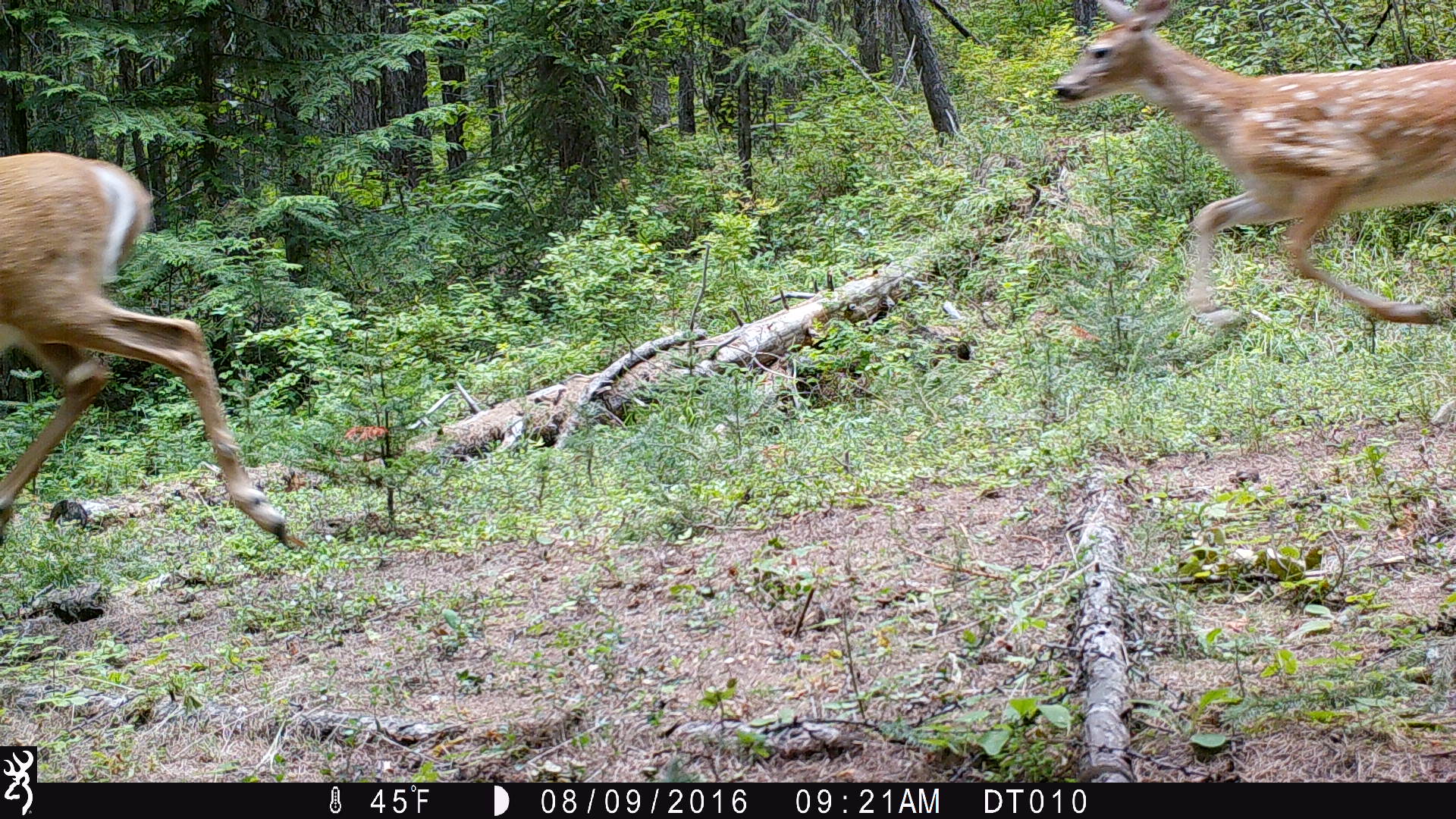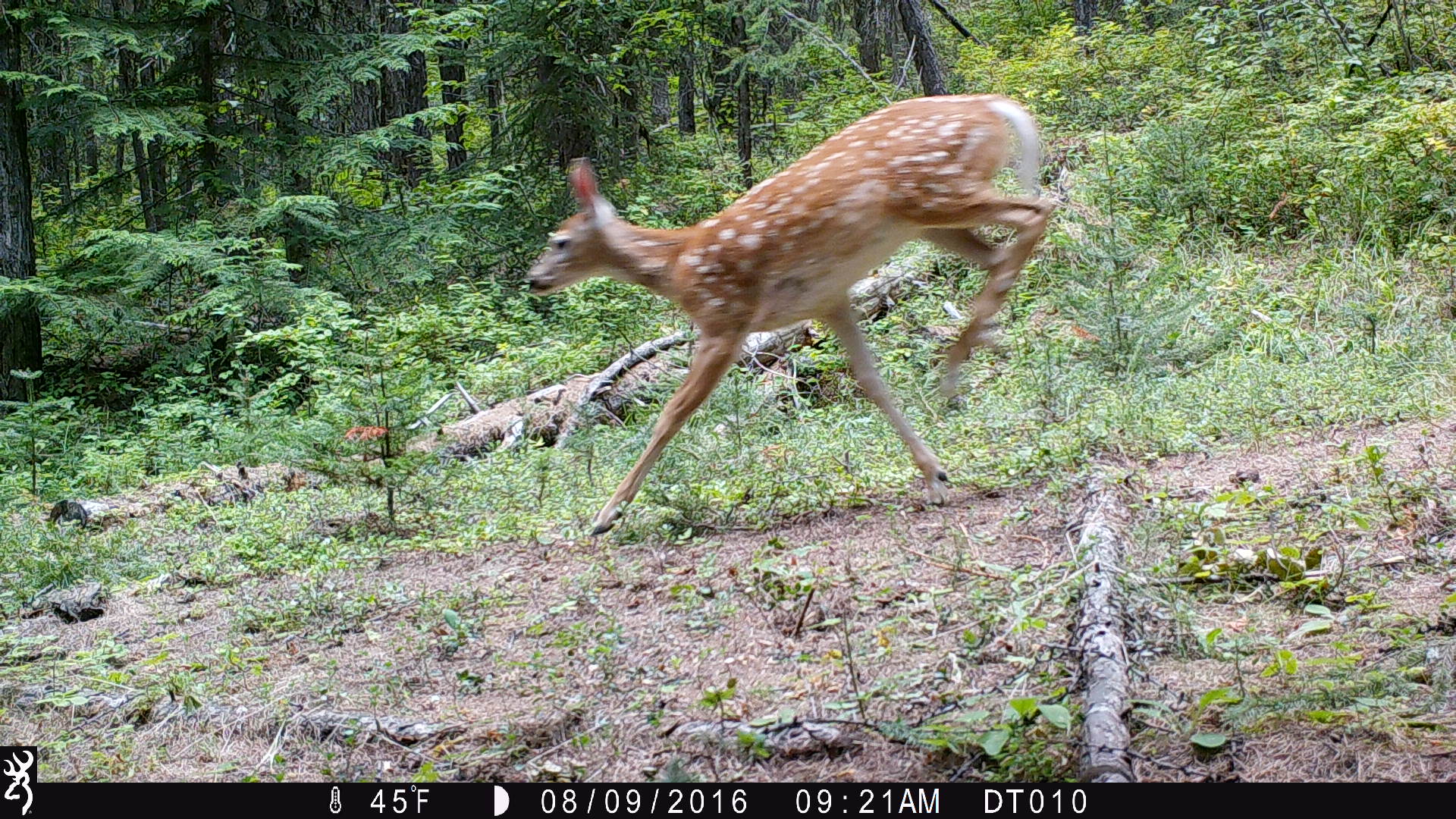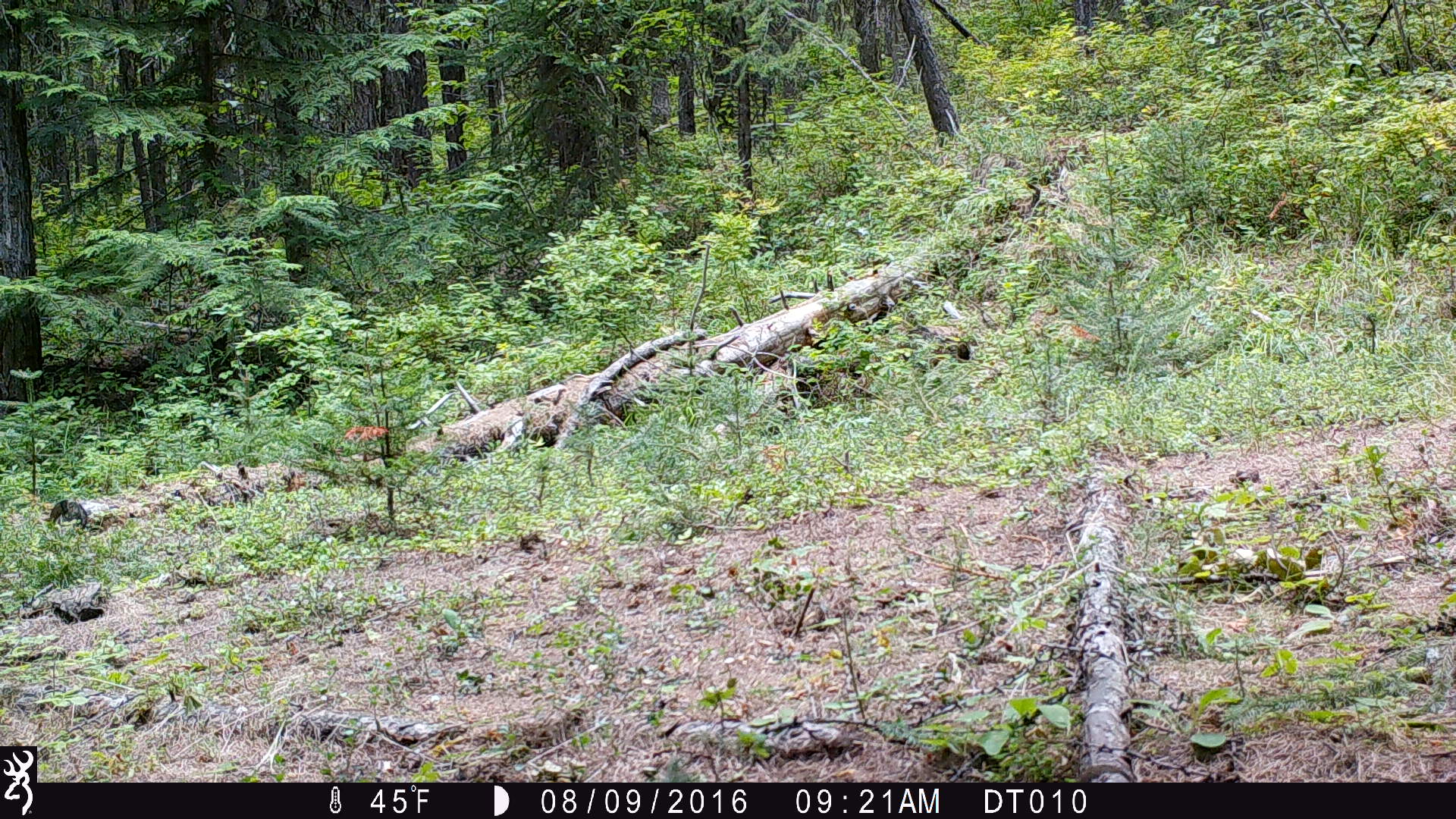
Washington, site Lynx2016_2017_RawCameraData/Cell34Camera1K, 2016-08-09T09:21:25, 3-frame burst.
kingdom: Animalia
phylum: Chordata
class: Mammalia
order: Artiodactyla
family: Cervidae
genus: Odocoileus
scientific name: Odocoileus virginianus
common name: white-tailed deer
Odocoileus virginianus (white-tailed deer). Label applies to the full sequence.